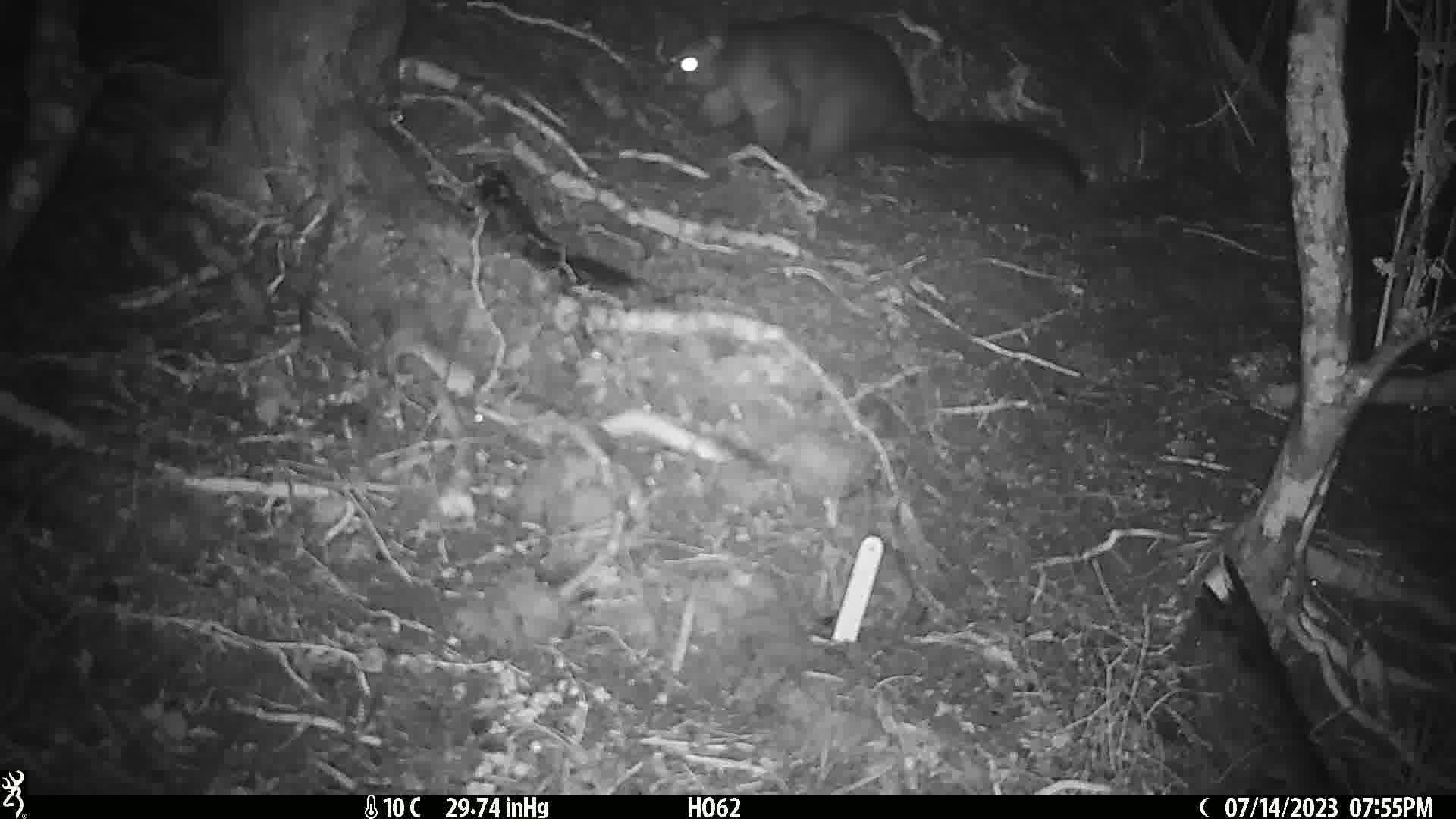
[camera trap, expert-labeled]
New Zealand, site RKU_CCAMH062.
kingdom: Animalia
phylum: Chordata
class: Mammalia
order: Diprotodontia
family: Phalangeridae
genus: Trichosurus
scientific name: Trichosurus vulpecula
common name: common brushtail possum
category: possum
Possum (common brushtail possum) (Trichosurus vulpecula).